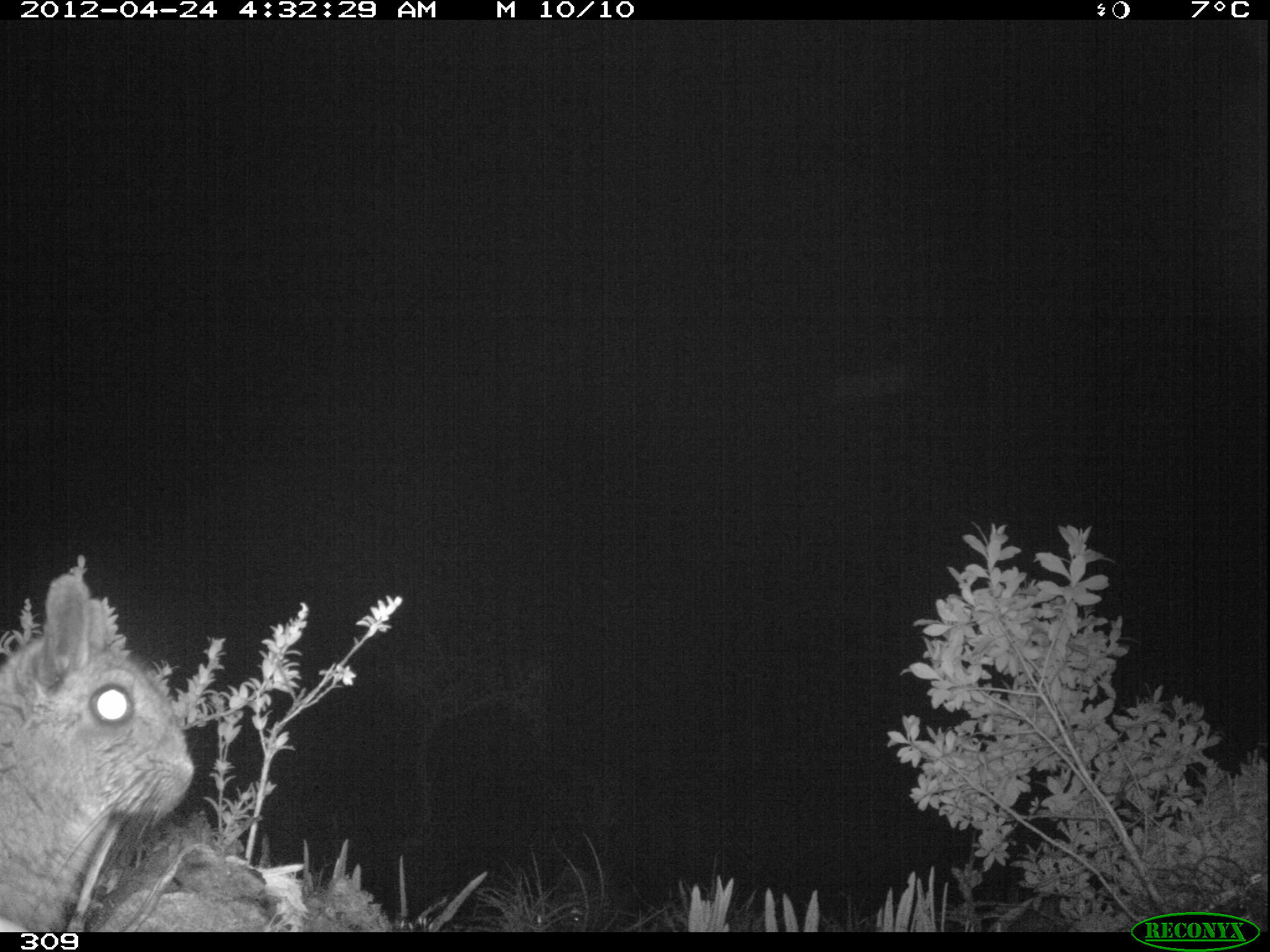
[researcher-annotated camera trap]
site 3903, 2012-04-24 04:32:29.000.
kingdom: Animalia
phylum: Chordata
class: Mammalia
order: Rodentia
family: Chinchillidae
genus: Lagidium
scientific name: Lagidium viscacia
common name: mountain viscacha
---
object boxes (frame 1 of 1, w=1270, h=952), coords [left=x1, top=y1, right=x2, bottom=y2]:
lagidium viscacia: [left=0, top=568, right=194, bottom=931]